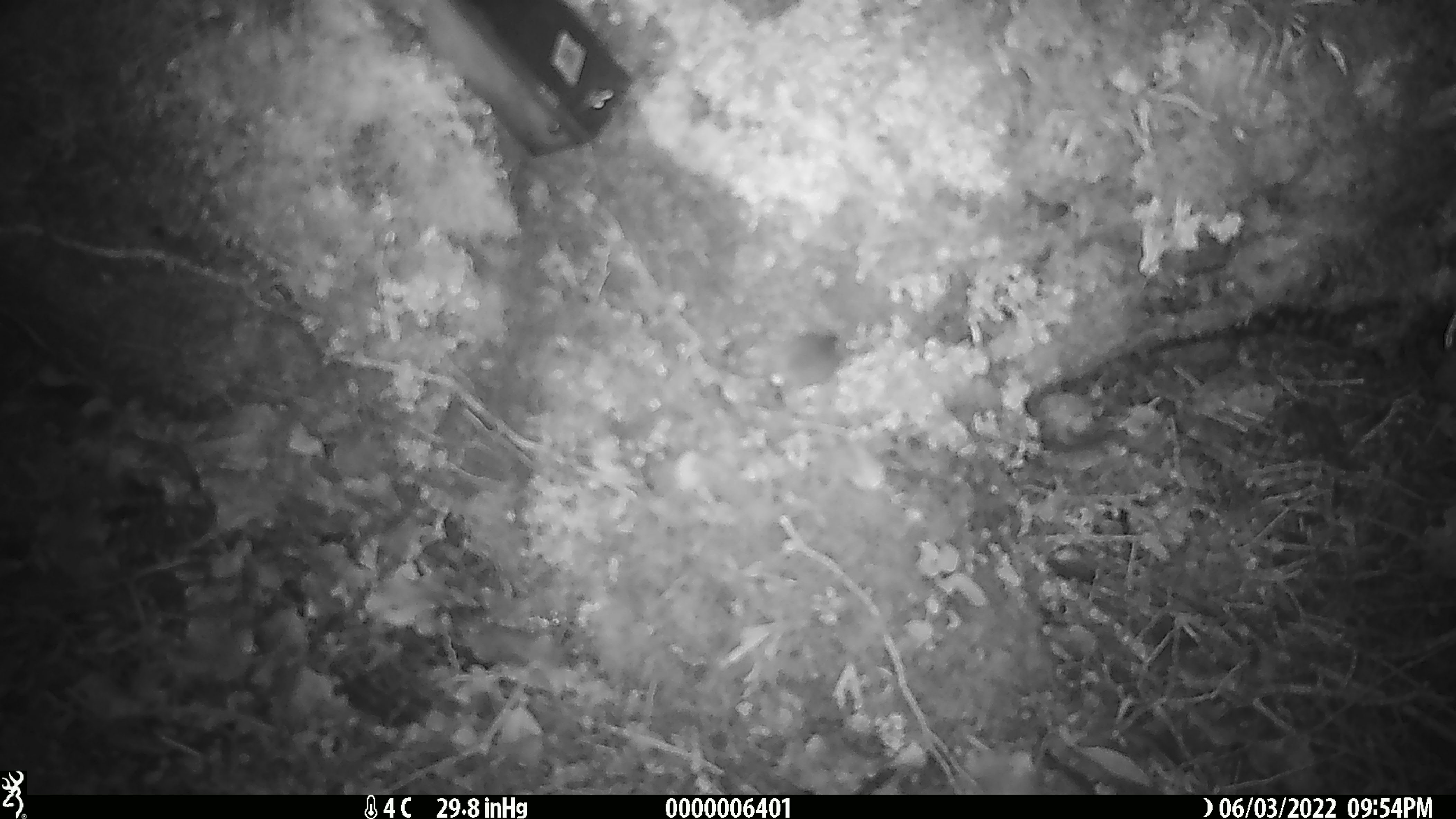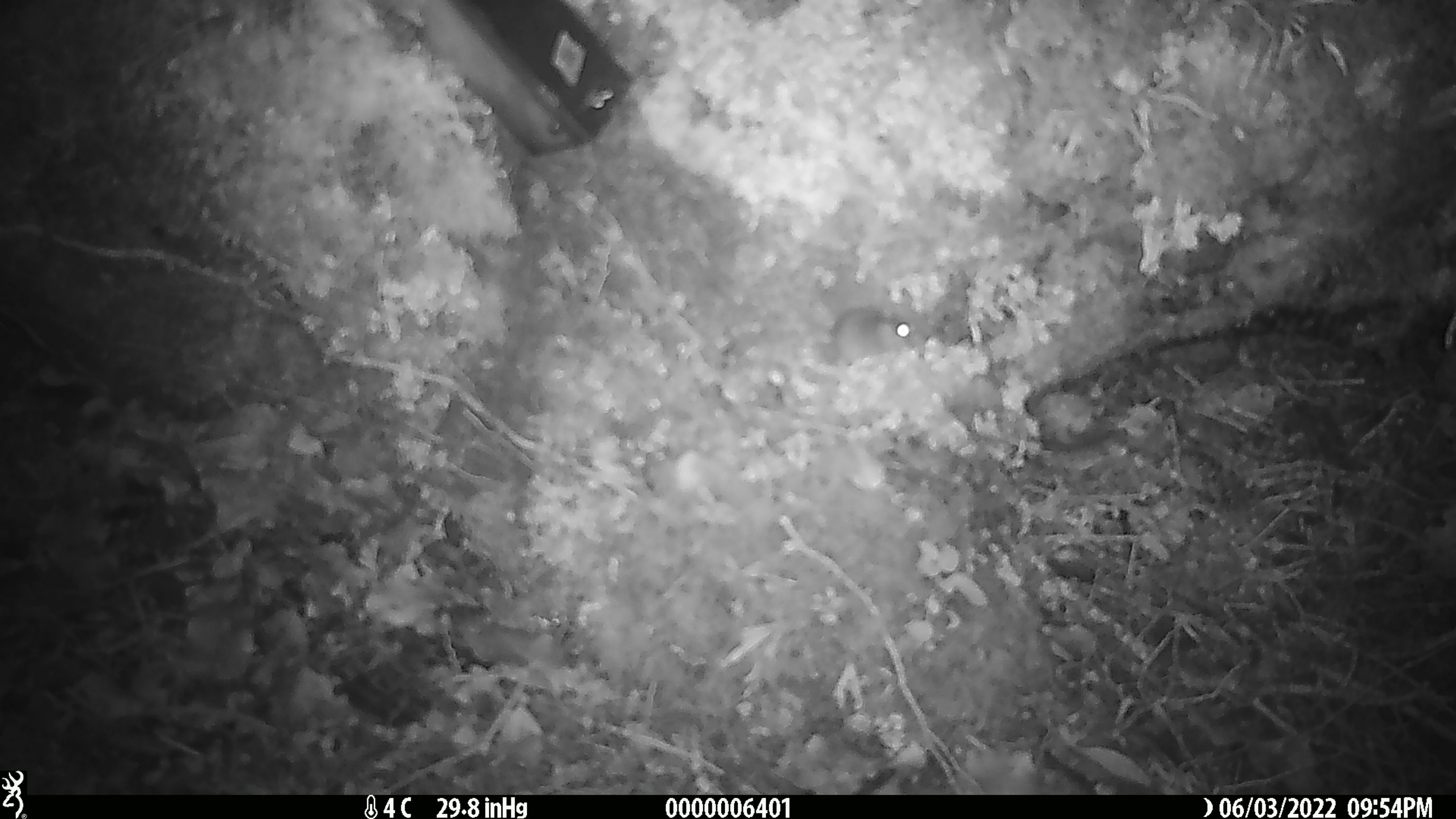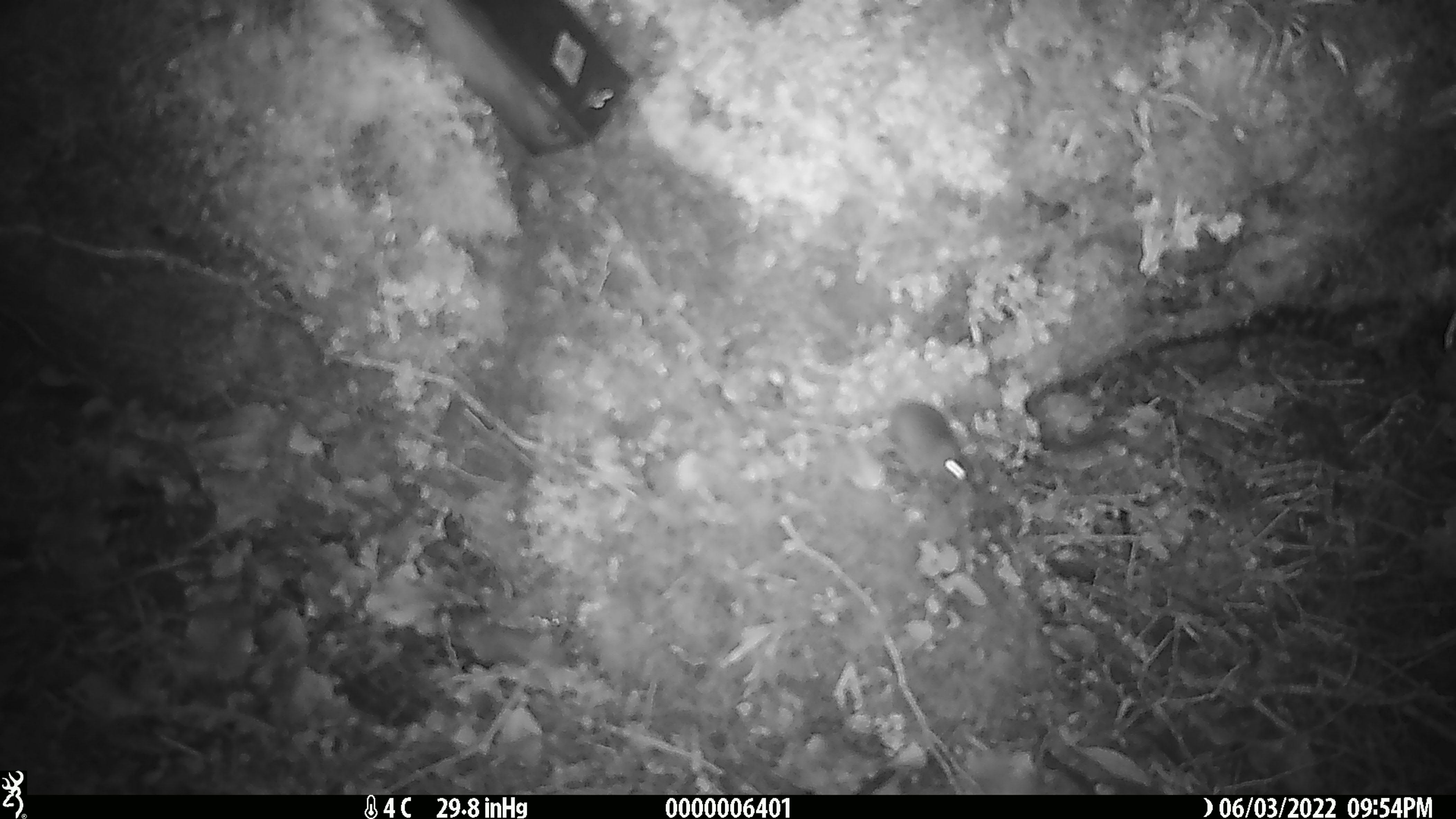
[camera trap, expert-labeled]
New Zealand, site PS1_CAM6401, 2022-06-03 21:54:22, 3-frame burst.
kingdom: Animalia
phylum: Chordata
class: Mammalia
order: Rodentia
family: Muridae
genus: Mus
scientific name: Mus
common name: mouse